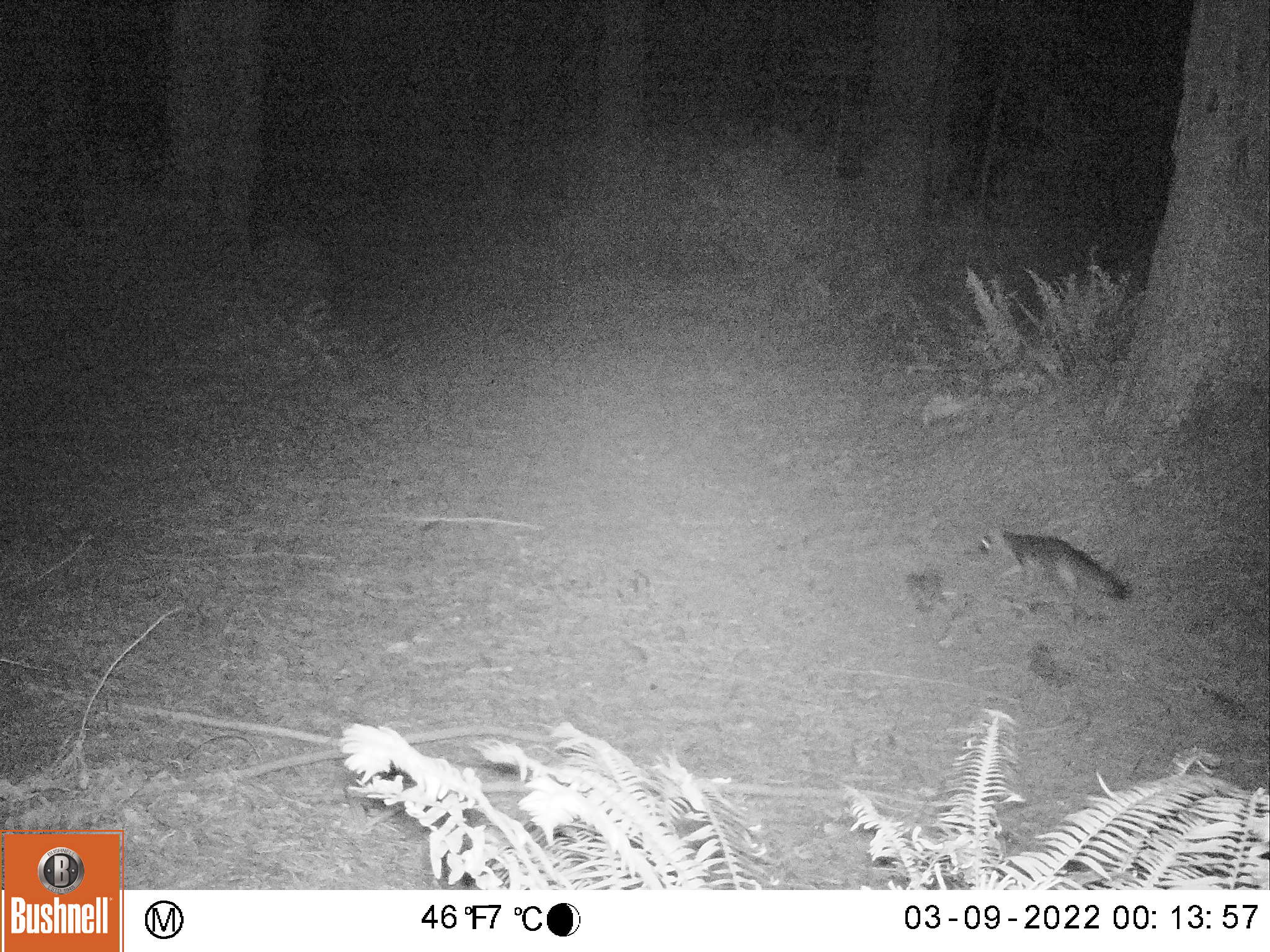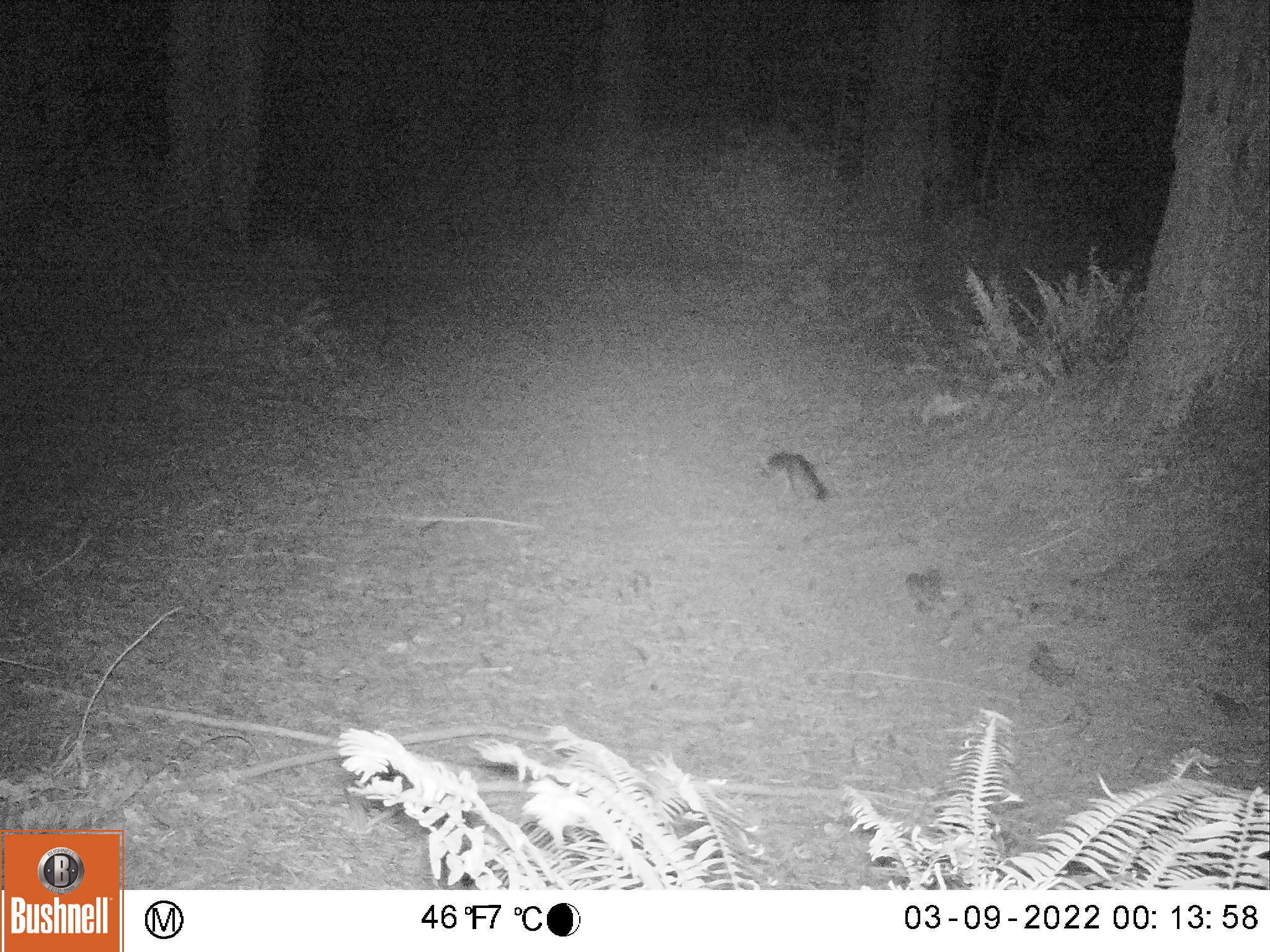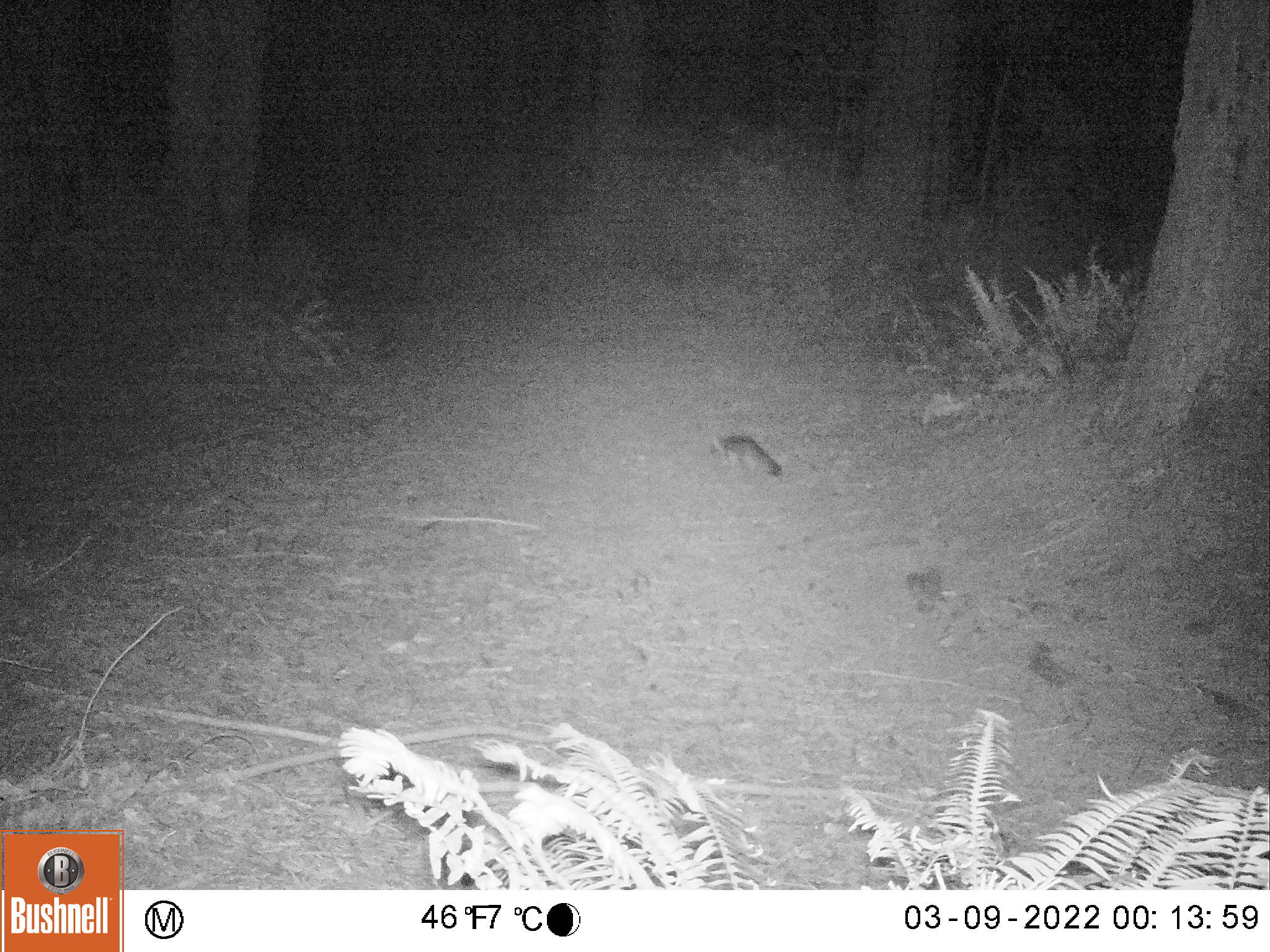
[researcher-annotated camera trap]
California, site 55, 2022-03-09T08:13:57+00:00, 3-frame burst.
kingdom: Animalia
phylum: Chordata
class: Mammalia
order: Carnivora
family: Canidae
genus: Urocyon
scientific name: Urocyon cinereoargenteus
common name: gray fox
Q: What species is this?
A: Gray fox (Urocyon cinereoargenteus).